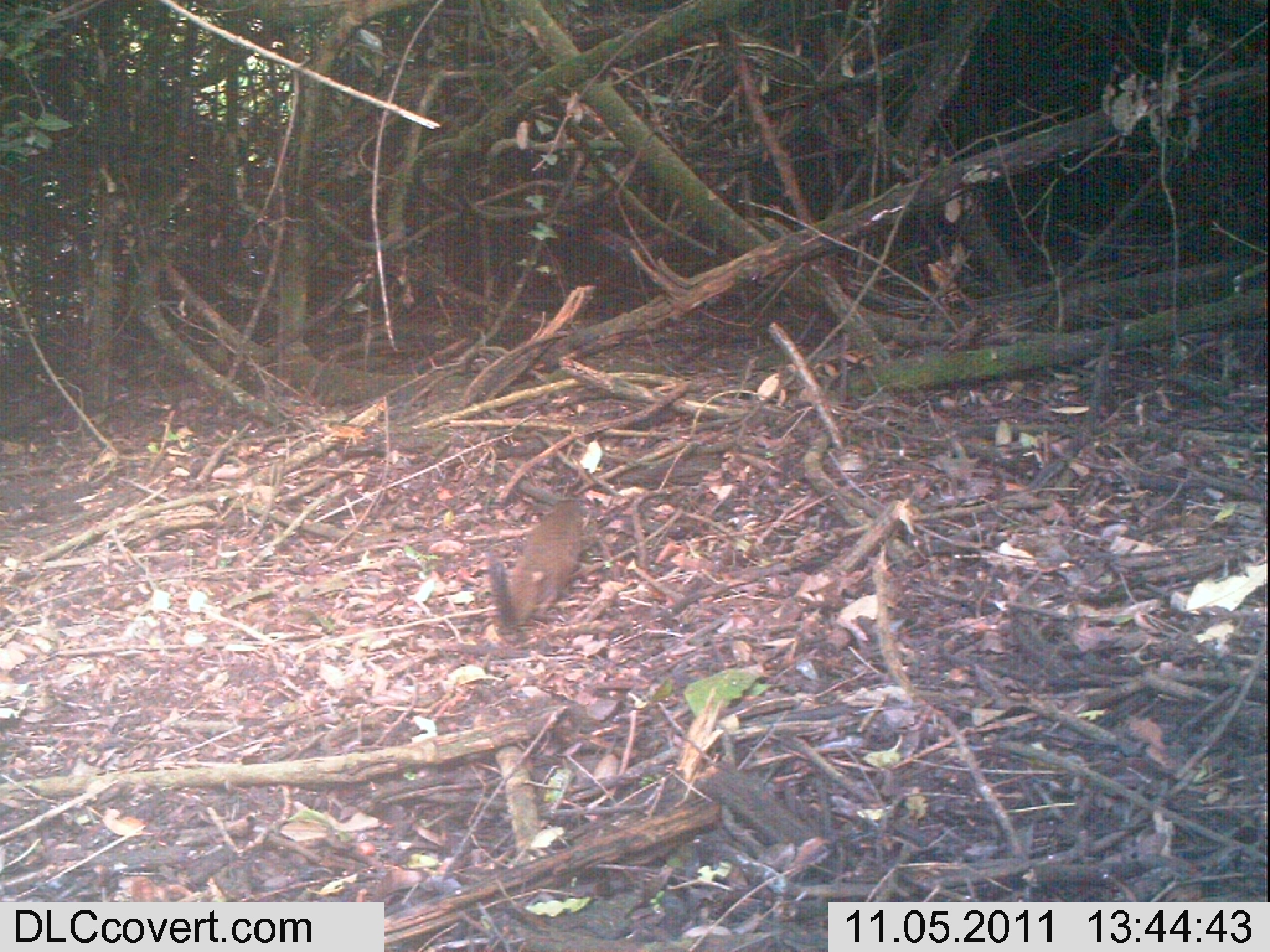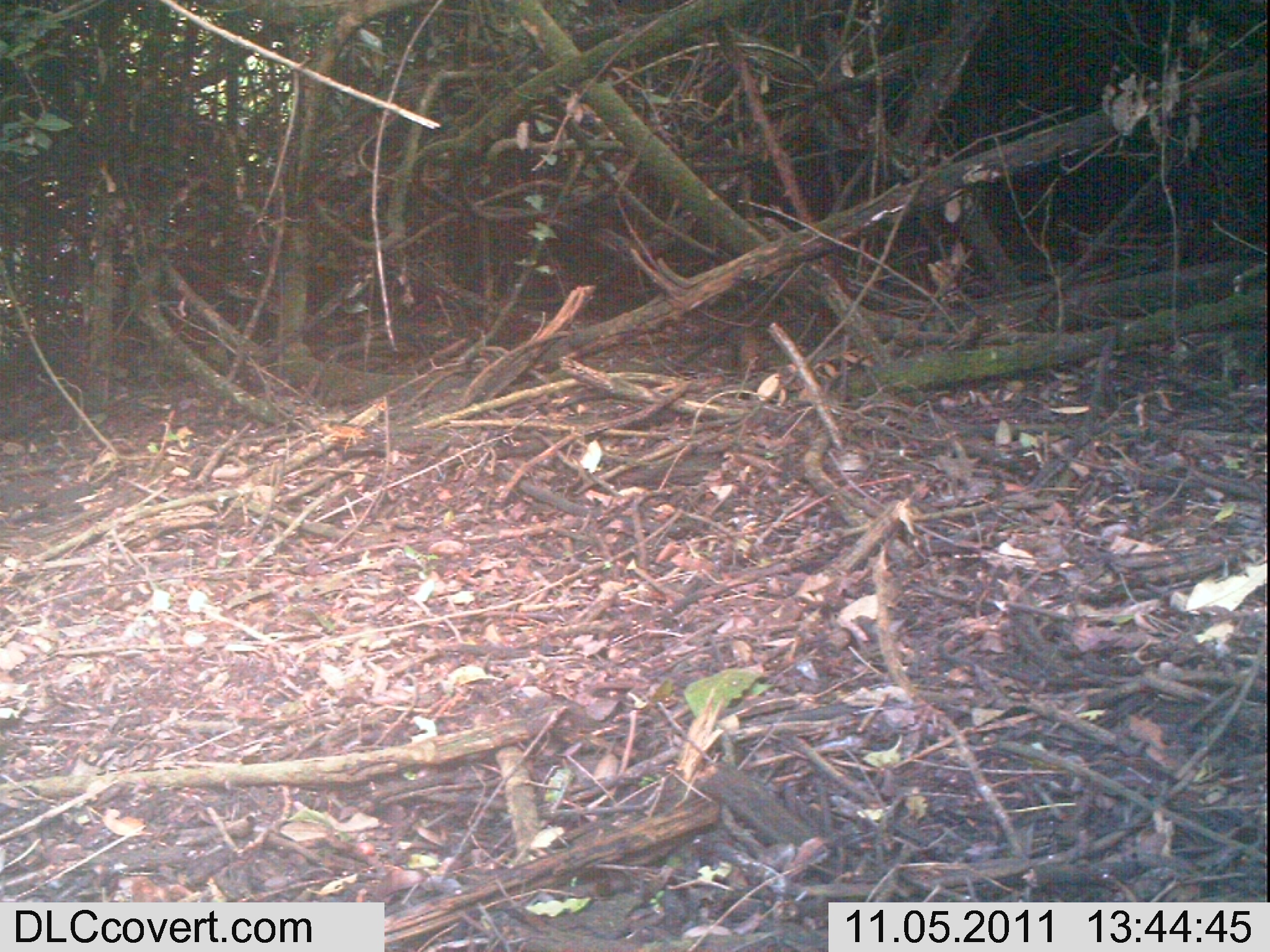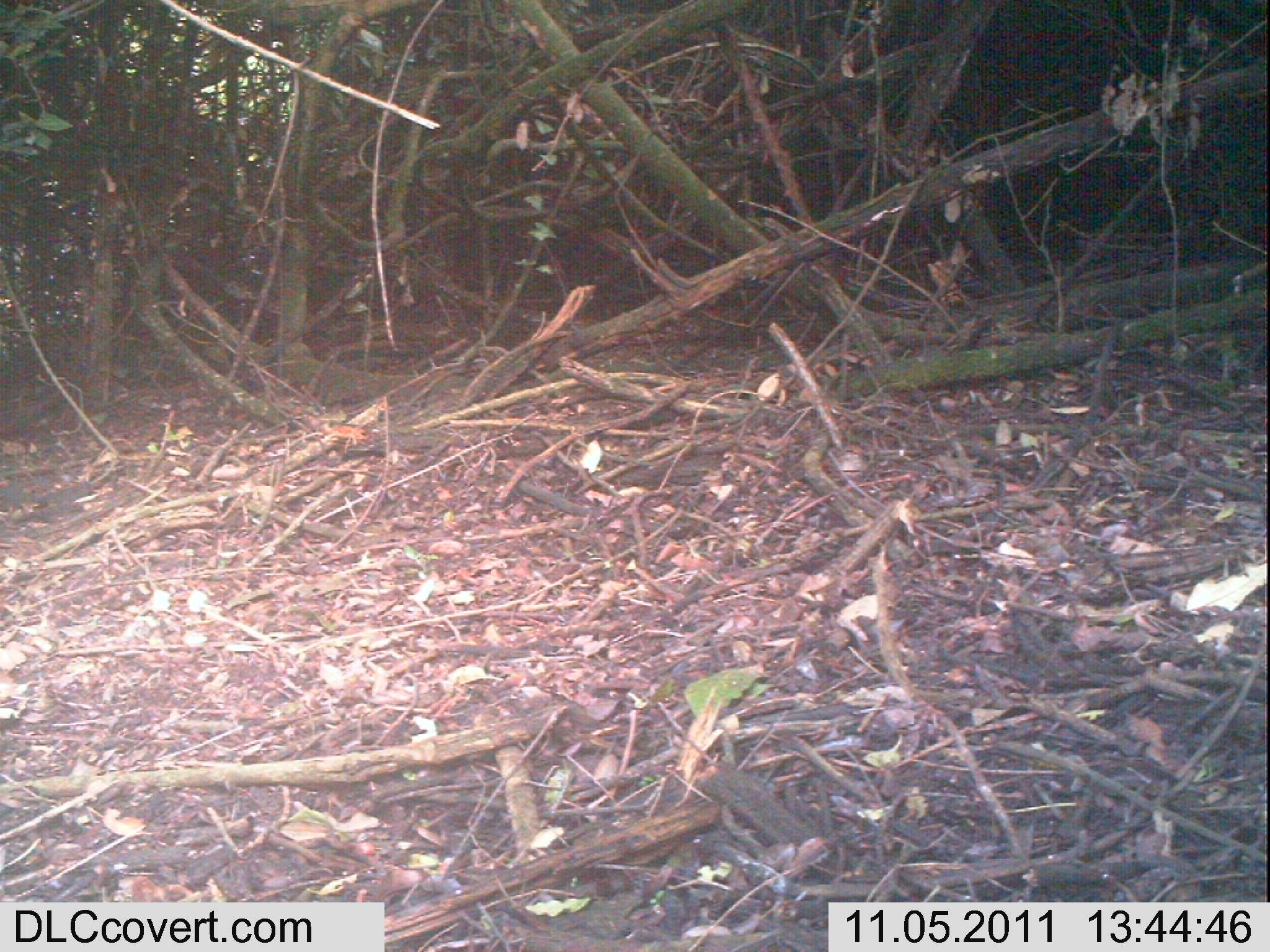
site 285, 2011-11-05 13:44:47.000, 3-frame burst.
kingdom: Animalia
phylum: Chordata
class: Mammalia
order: Carnivora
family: Herpestidae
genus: Herpestes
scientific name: Herpestes sanguineus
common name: slender mongoose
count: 1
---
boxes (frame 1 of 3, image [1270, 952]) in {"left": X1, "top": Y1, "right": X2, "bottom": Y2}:
herpestes sanguineus: {"left": 486, "top": 498, "right": 584, "bottom": 628}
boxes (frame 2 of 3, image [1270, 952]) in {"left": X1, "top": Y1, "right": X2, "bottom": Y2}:
herpestes sanguineus: {"left": 736, "top": 328, "right": 769, "bottom": 374}